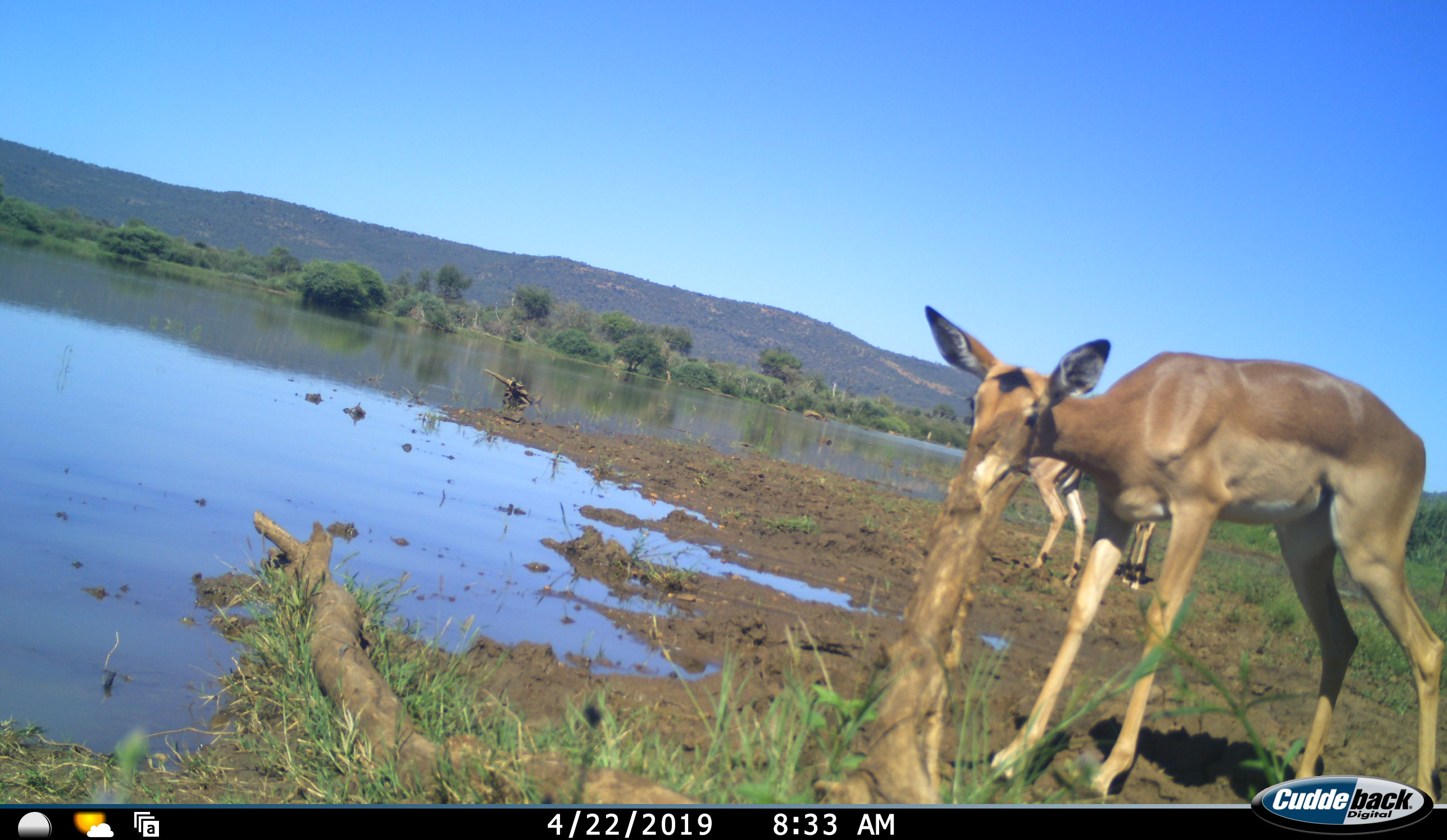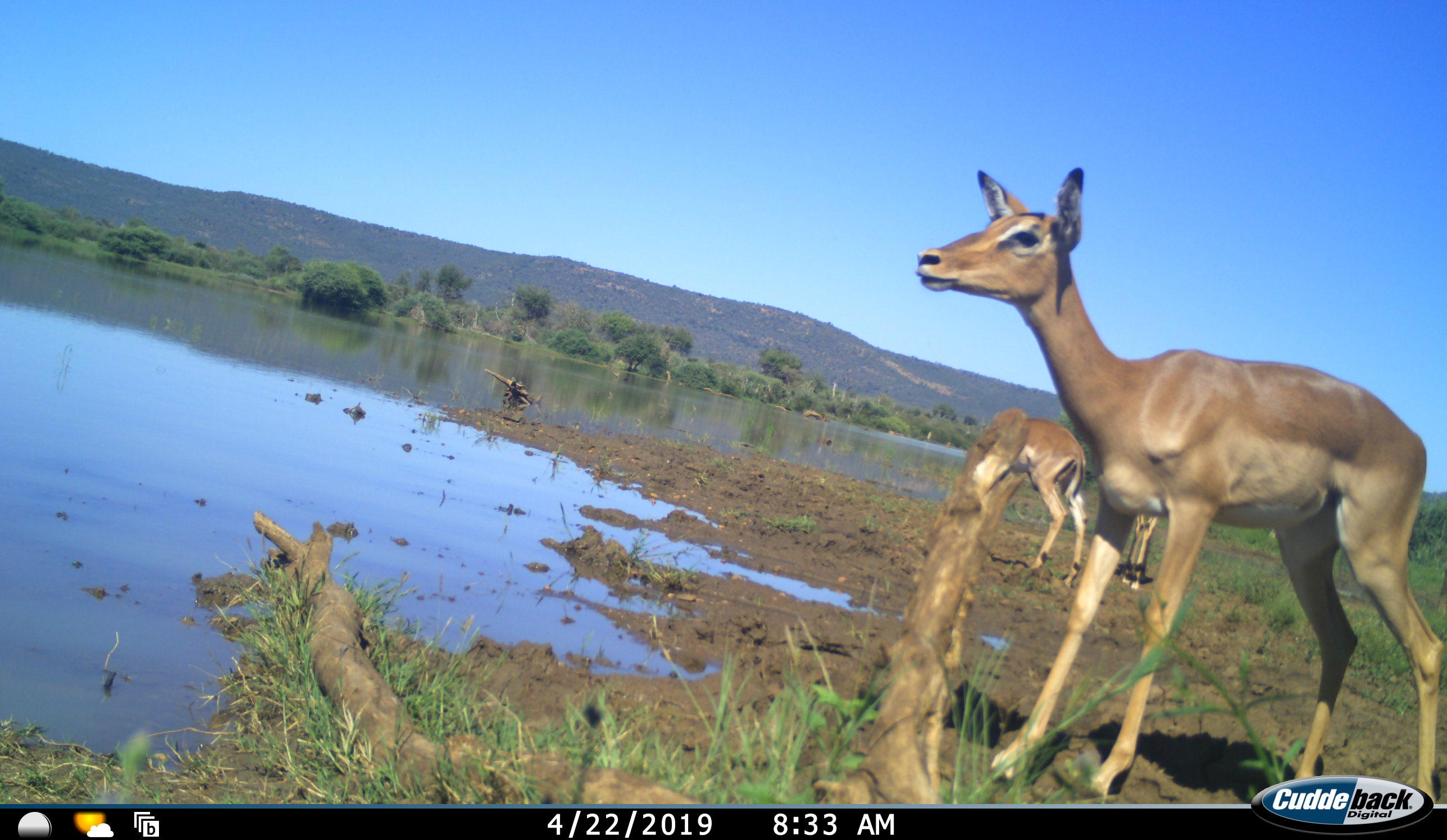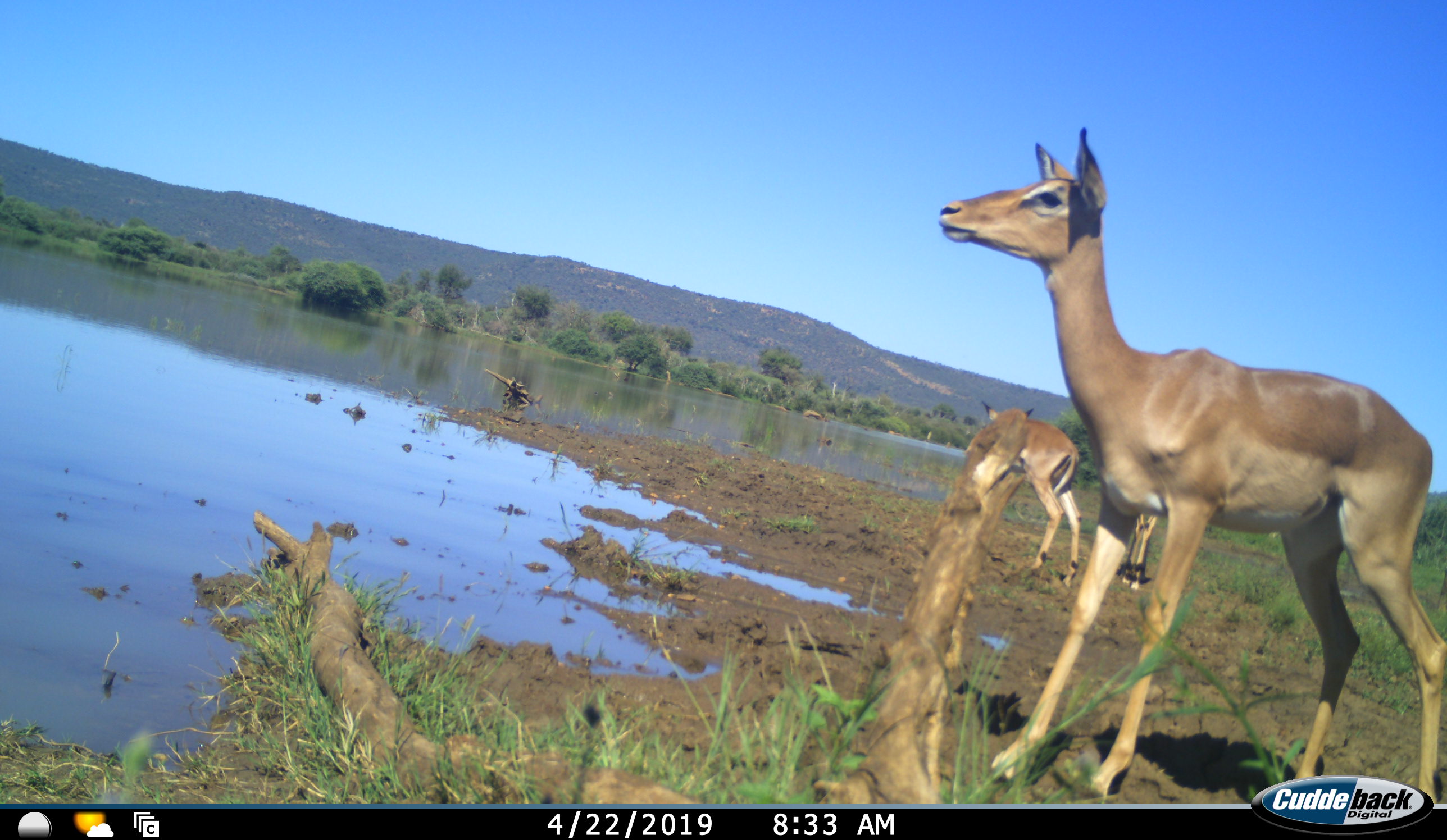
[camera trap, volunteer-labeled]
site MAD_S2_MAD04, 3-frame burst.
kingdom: Animalia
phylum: Chordata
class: Mammalia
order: Artiodactyla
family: Bovidae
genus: Aepyceros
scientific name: Aepyceros melampus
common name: impala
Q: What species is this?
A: Impala (Aepyceros melampus).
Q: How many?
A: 3.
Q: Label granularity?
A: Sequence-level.